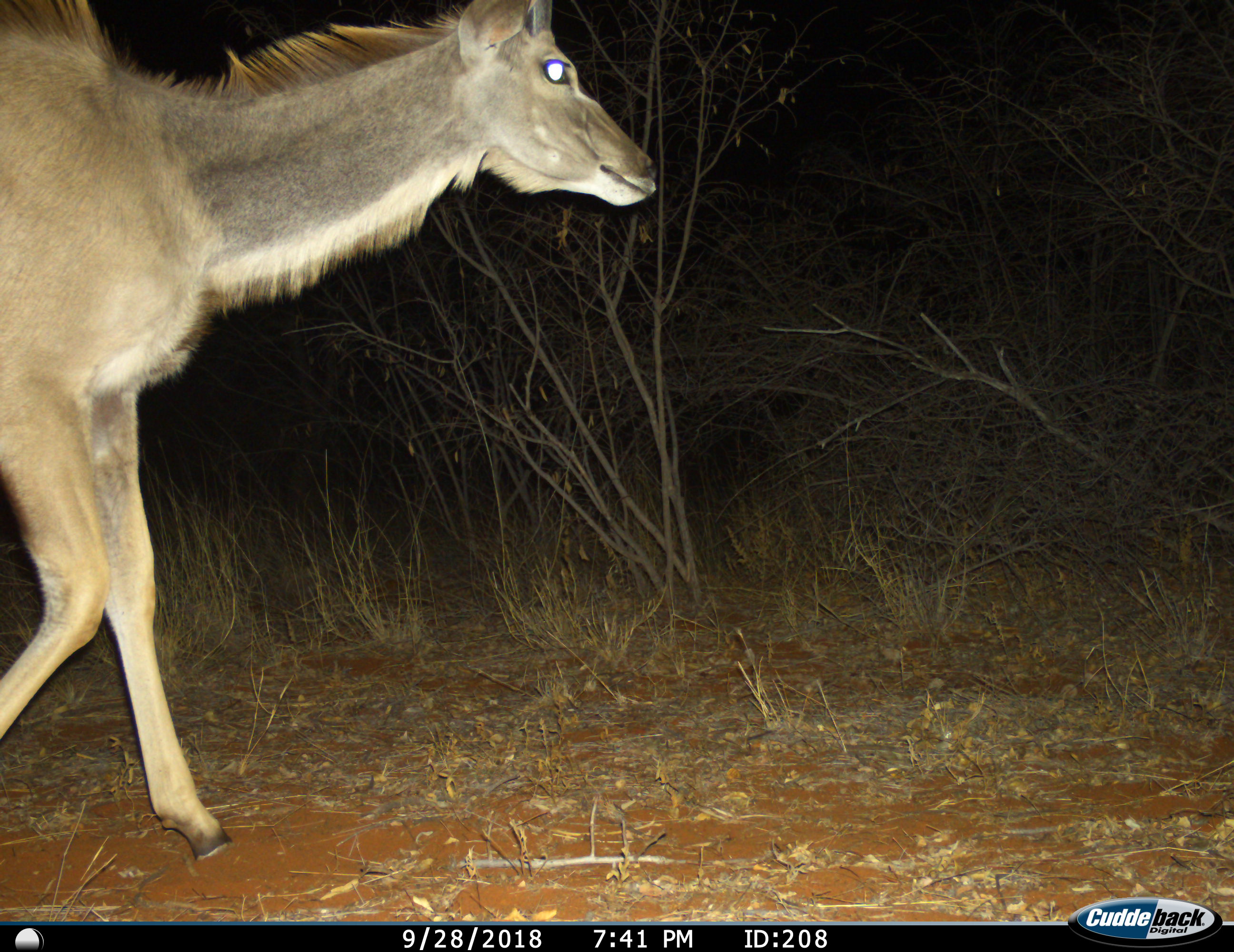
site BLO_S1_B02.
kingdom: Animalia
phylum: Chordata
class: Mammalia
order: Artiodactyla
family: Bovidae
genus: Tragelaphus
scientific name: Tragelaphus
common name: kudu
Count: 1.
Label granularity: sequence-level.